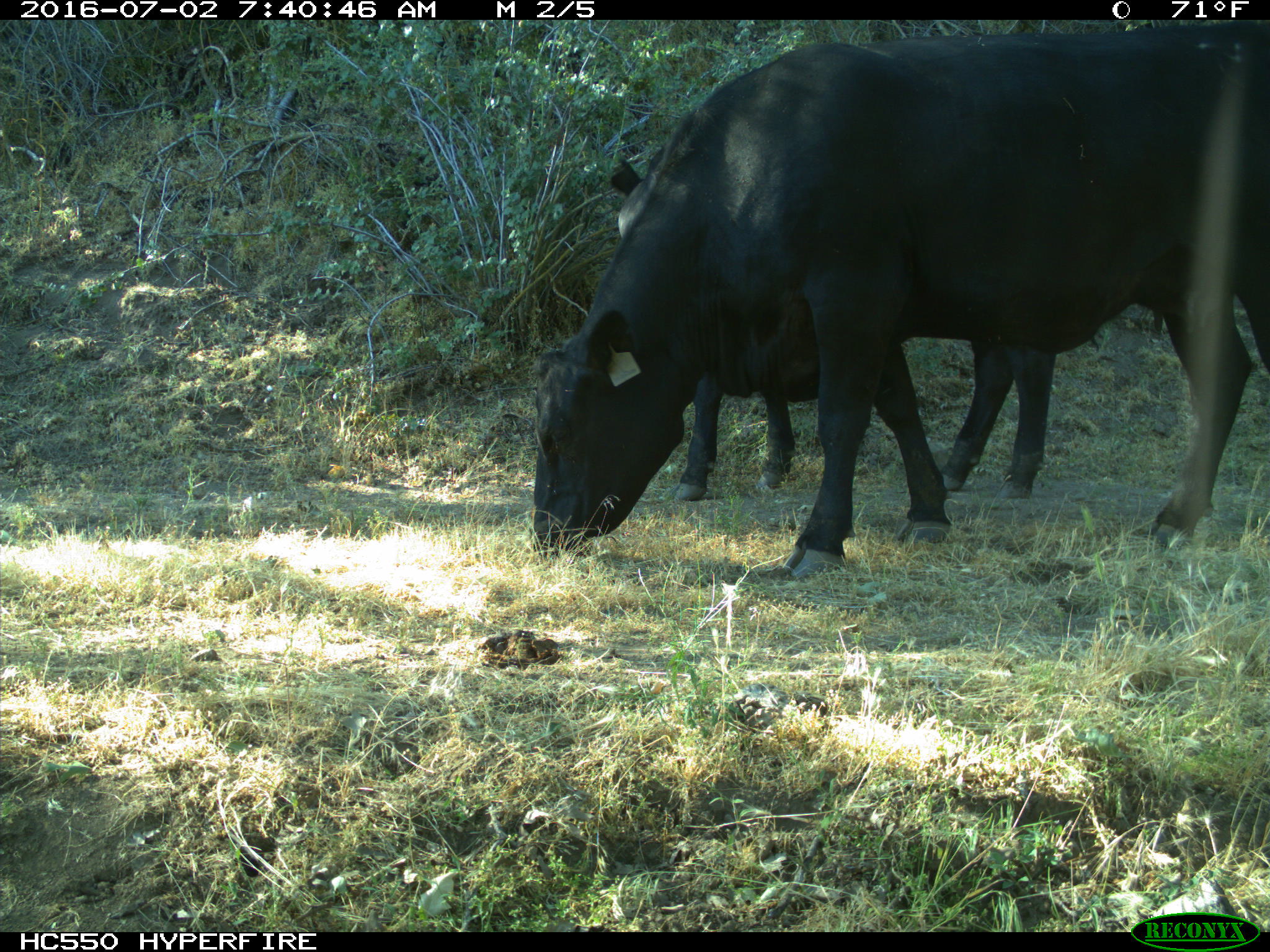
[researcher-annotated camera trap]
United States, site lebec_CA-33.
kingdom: Animalia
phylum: Chordata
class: Mammalia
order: Artiodactyla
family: Bovidae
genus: Bos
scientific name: Bos taurus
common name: domestic cow